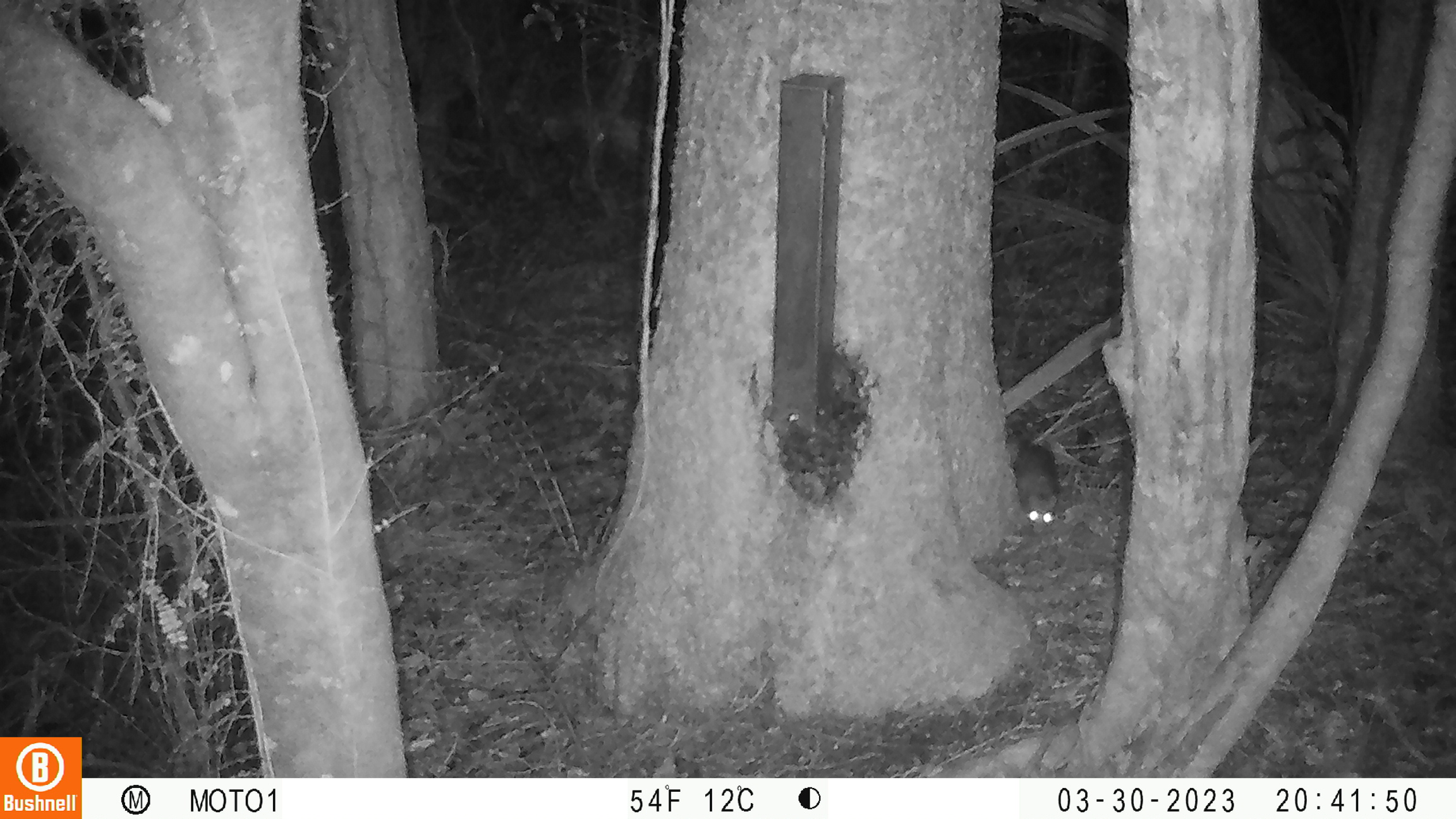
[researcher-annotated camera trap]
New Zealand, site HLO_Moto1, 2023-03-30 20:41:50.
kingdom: Animalia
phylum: Chordata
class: Mammalia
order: Rodentia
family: Muridae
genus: Rattus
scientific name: Rattus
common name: rat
Rat (Rattus).